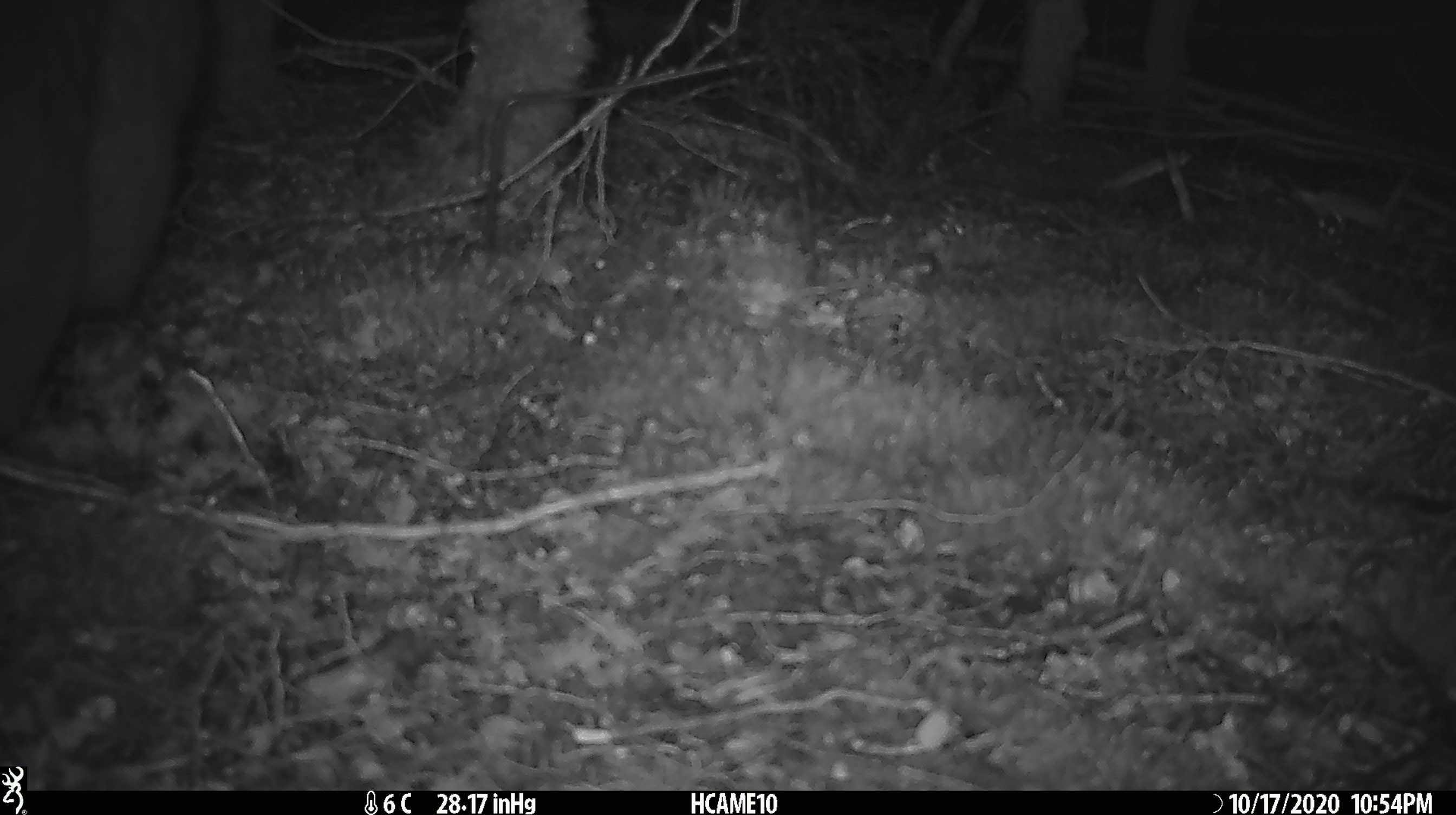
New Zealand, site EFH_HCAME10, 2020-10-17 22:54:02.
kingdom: Animalia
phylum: Chordata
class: Mammalia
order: Diprotodontia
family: Phalangeridae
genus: Trichosurus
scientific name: Trichosurus vulpecula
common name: common brushtail possum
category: possum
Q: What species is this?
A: Possum (common brushtail possum) (Trichosurus vulpecula).